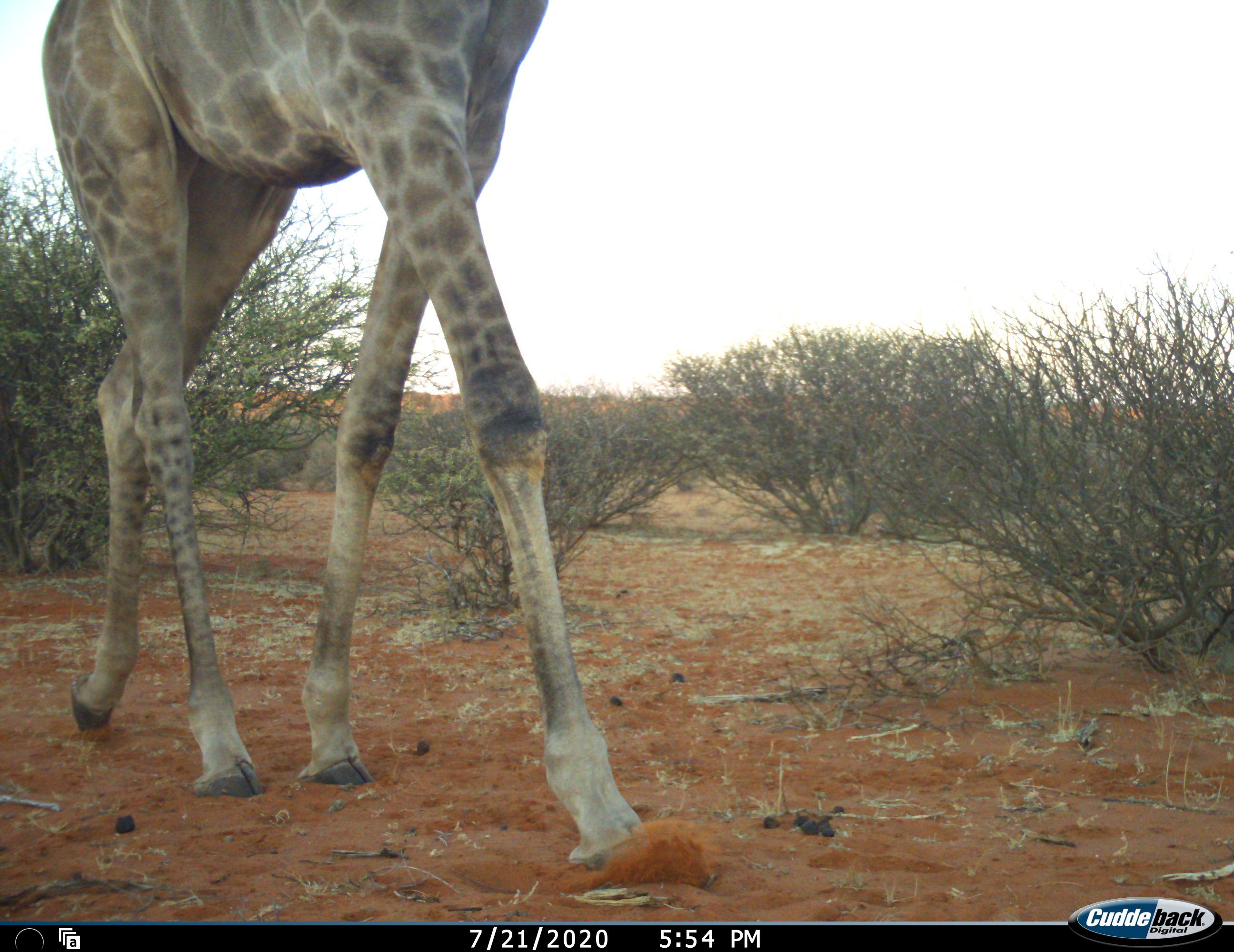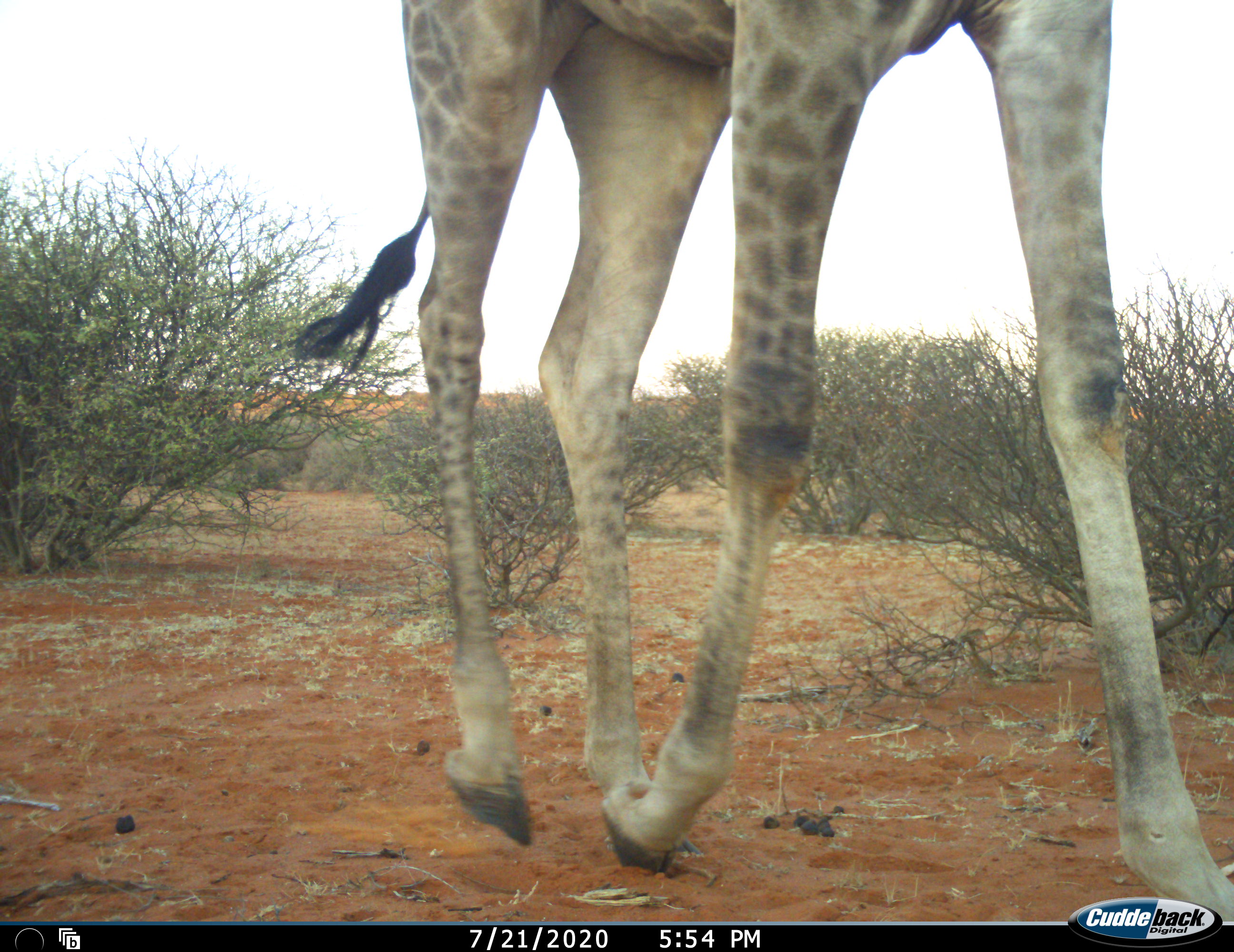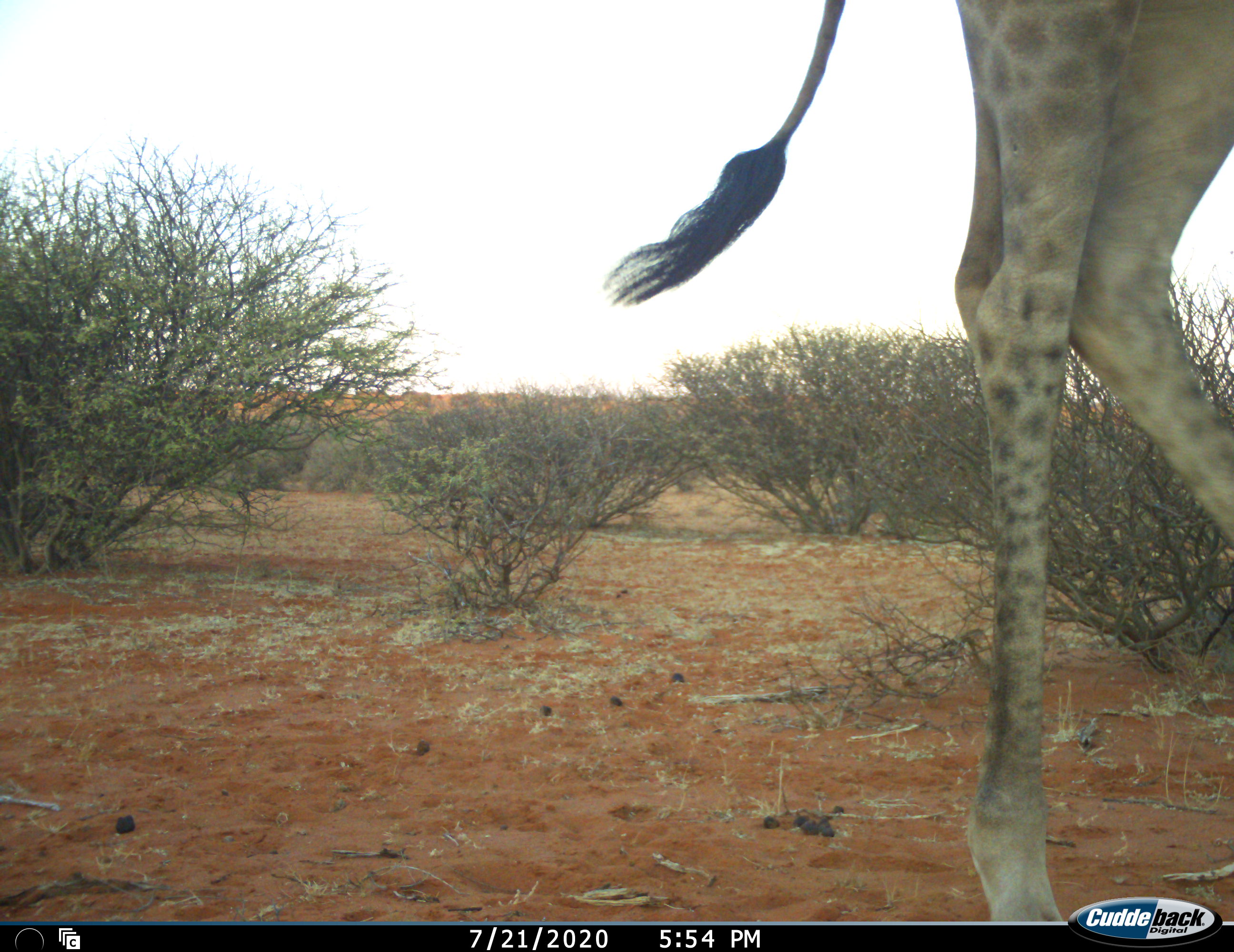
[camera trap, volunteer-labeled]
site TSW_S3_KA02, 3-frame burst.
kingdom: Animalia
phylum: Chordata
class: Mammalia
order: Artiodactyla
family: Giraffidae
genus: Giraffa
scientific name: Giraffa camelopardalis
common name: giraffe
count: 1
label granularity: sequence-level